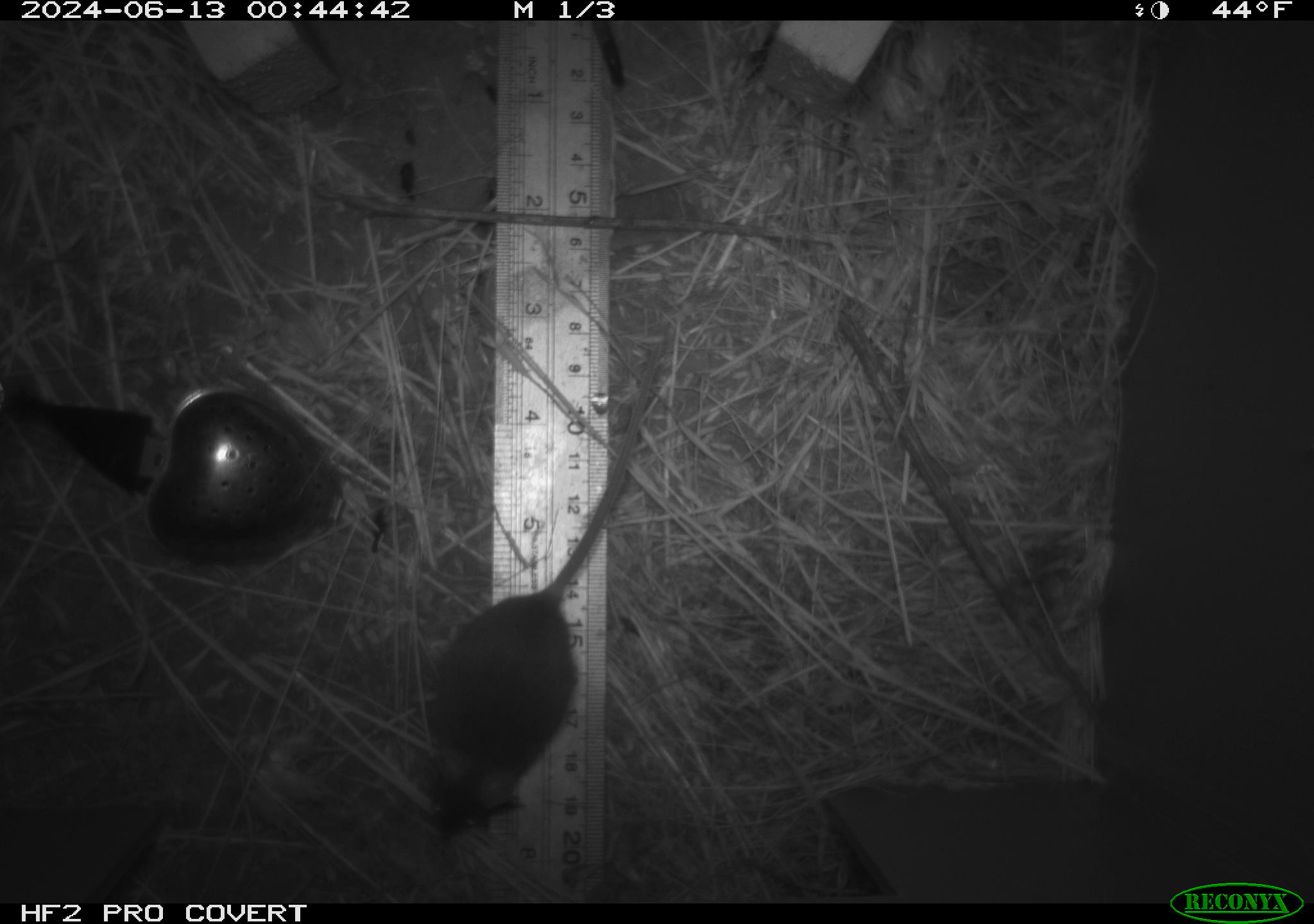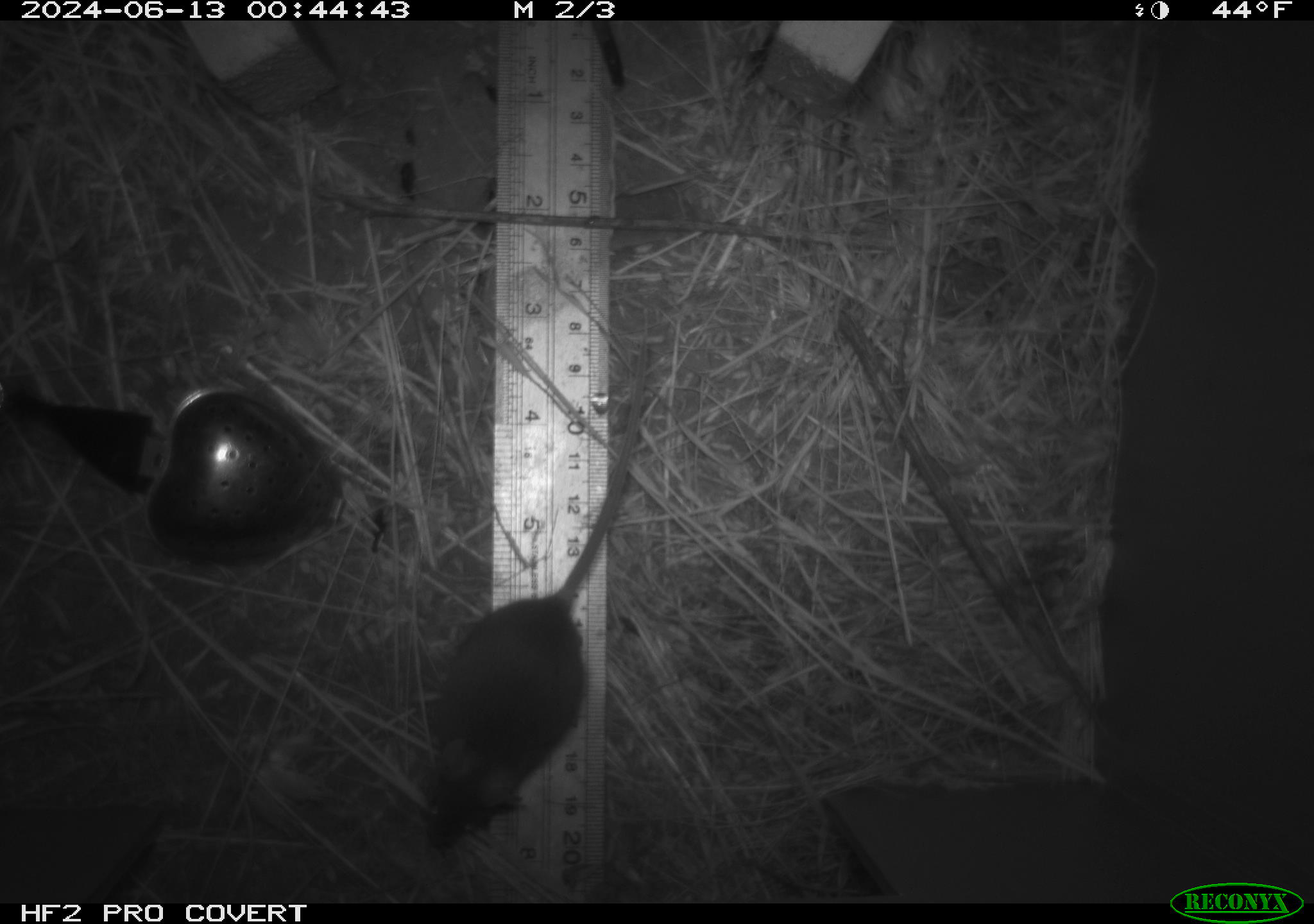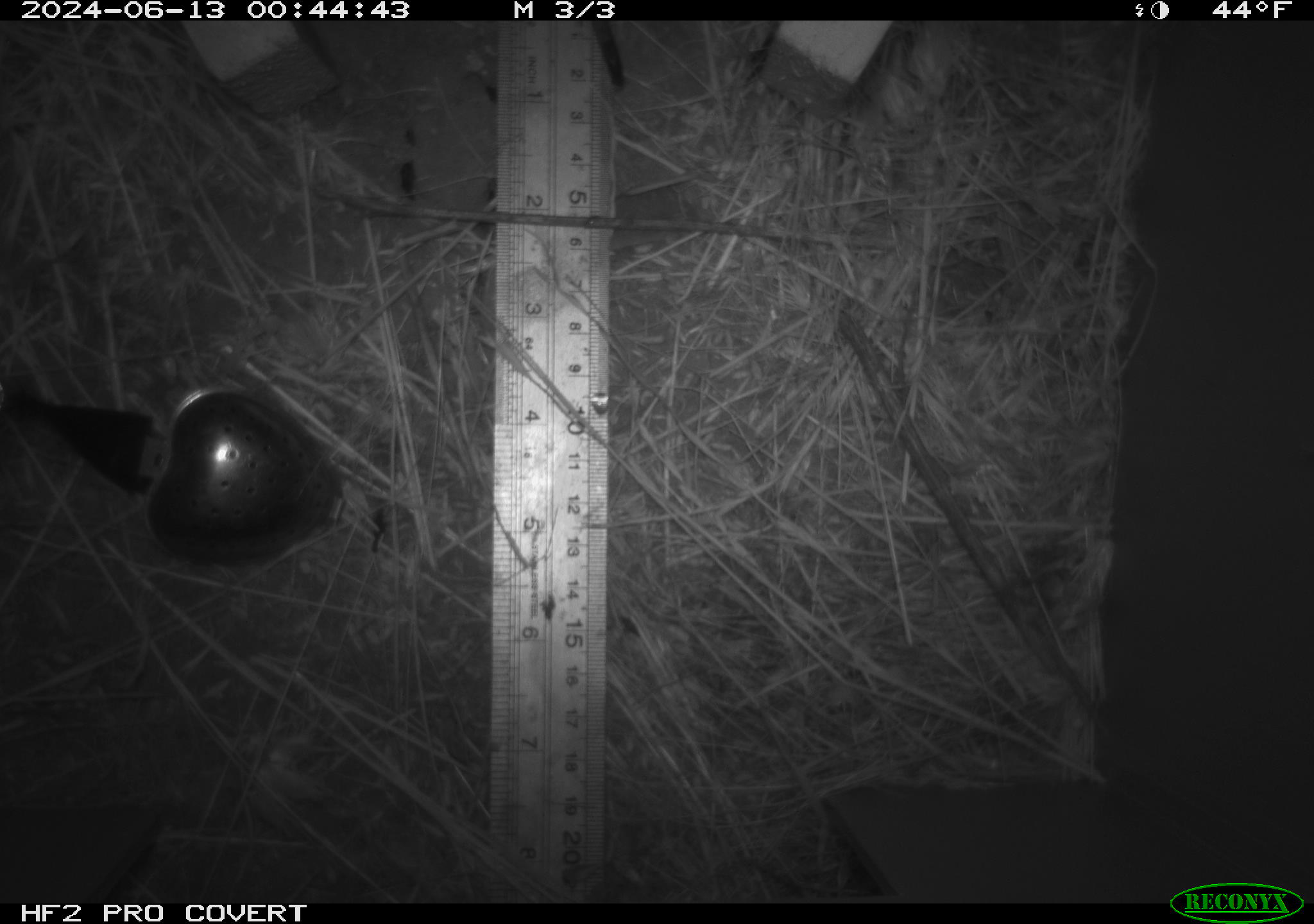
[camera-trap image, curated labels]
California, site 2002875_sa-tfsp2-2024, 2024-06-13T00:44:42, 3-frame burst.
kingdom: Animalia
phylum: Chordata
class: Mammalia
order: Rodentia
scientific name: Rodentia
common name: mouse species